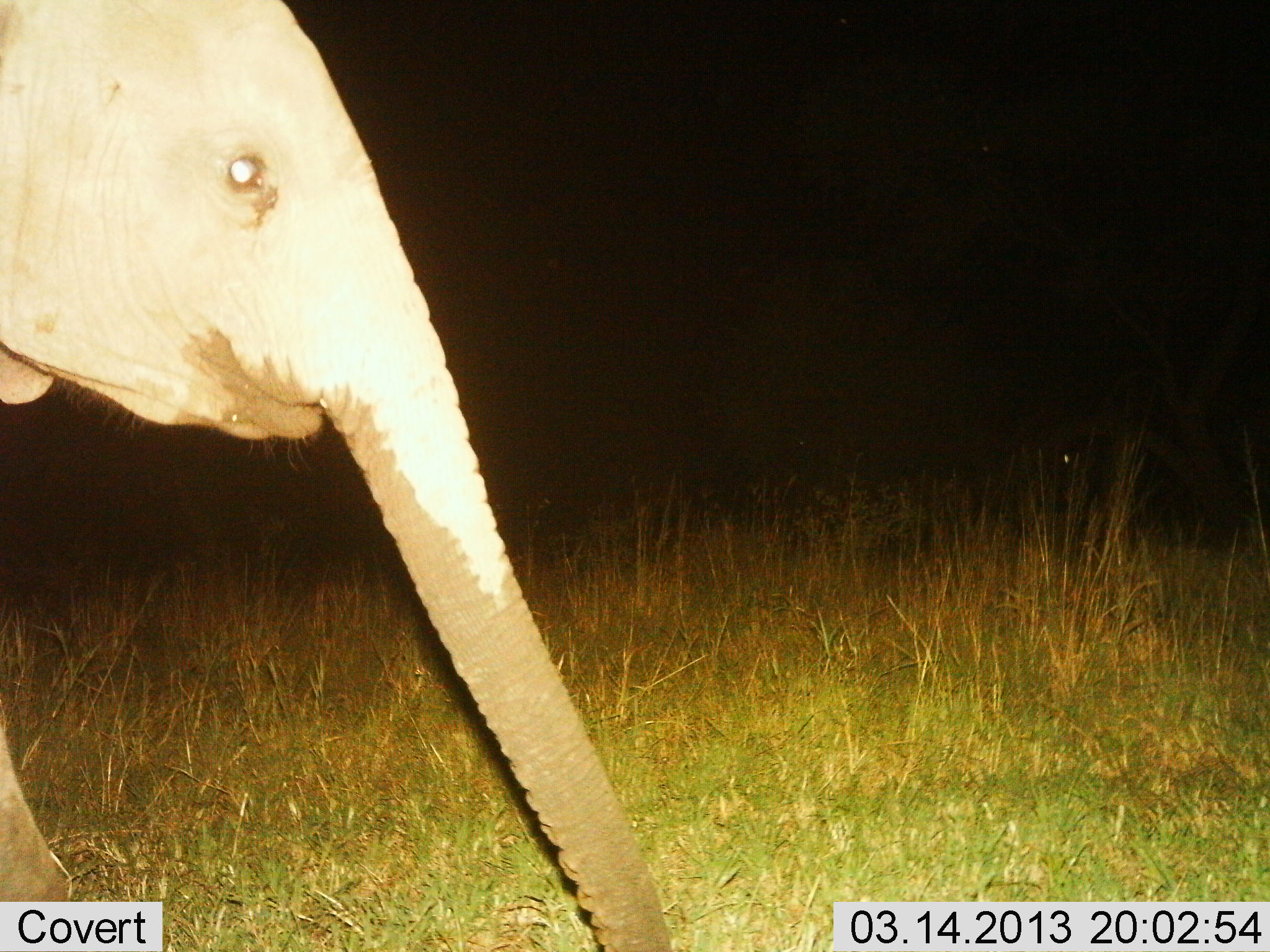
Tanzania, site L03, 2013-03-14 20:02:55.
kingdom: Animalia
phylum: Chordata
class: Mammalia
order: Proboscidea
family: Elephantidae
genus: Loxodonta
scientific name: Loxodonta africana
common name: african bush elephant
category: elephant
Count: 1.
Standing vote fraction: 43%.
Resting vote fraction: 0%.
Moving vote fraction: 60%.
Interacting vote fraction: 0%.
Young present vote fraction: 37%.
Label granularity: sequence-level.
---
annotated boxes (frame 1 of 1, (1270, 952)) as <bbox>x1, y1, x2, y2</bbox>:
animal: <bbox>1, 1, 679, 952</bbox>